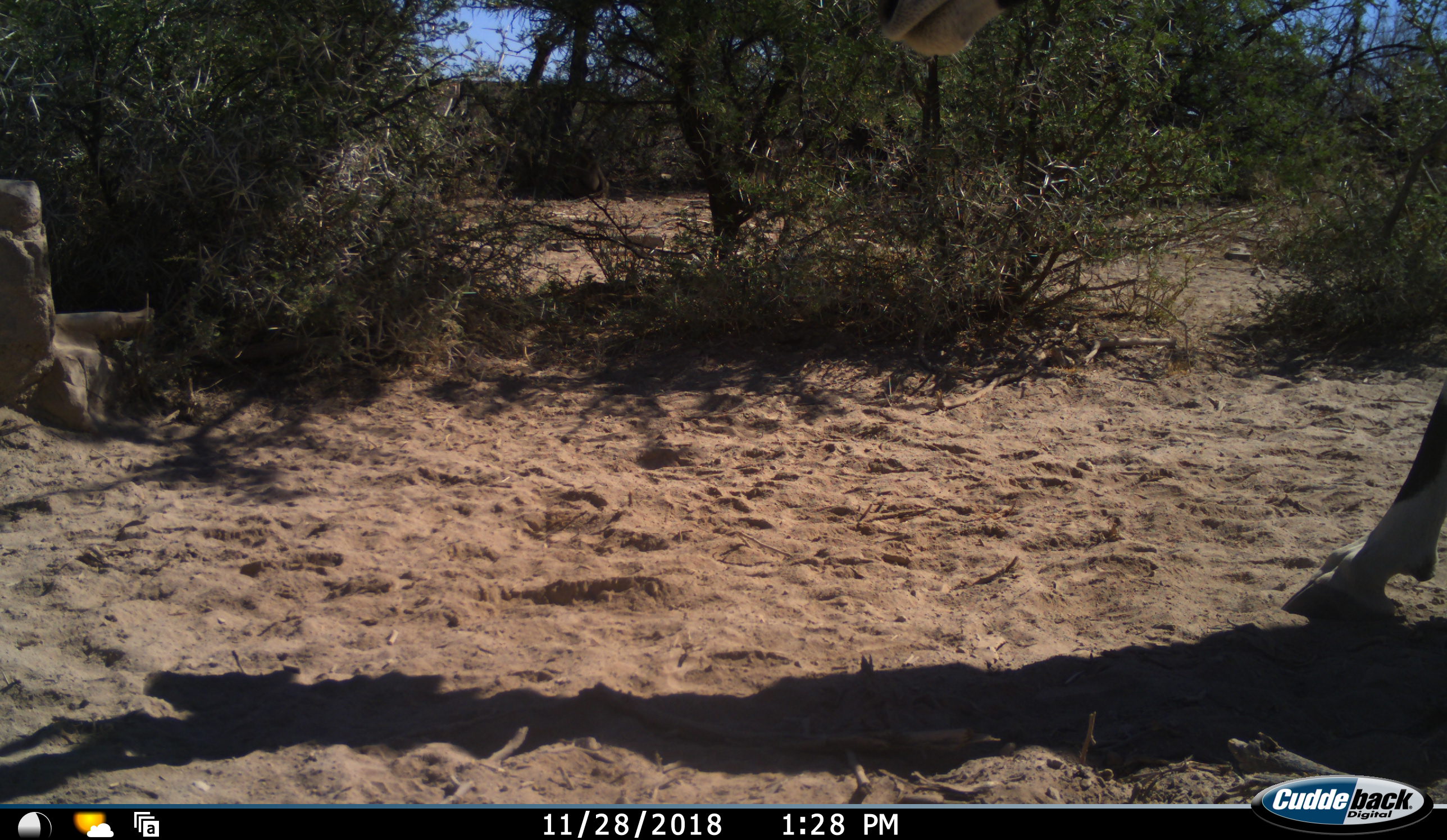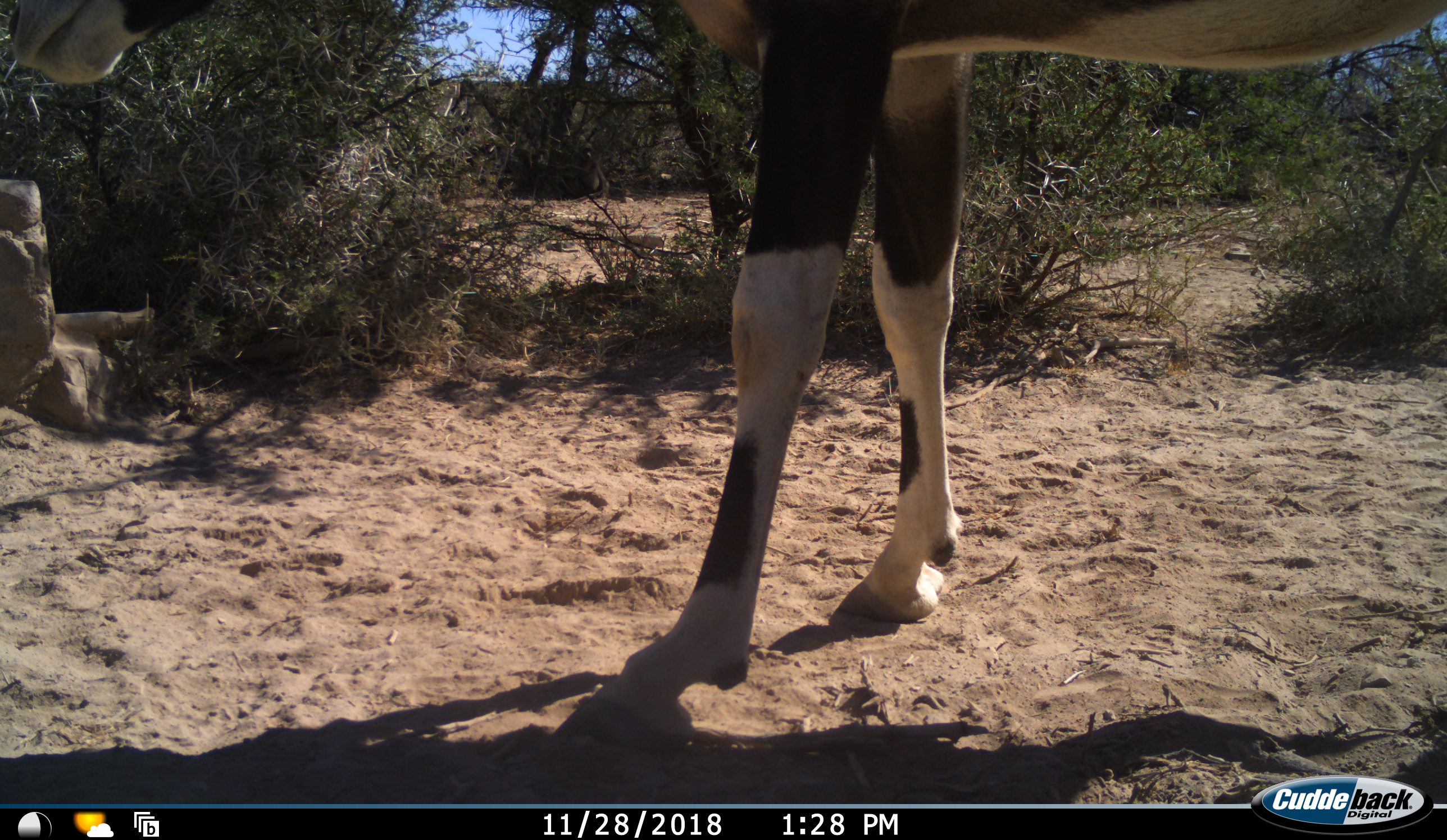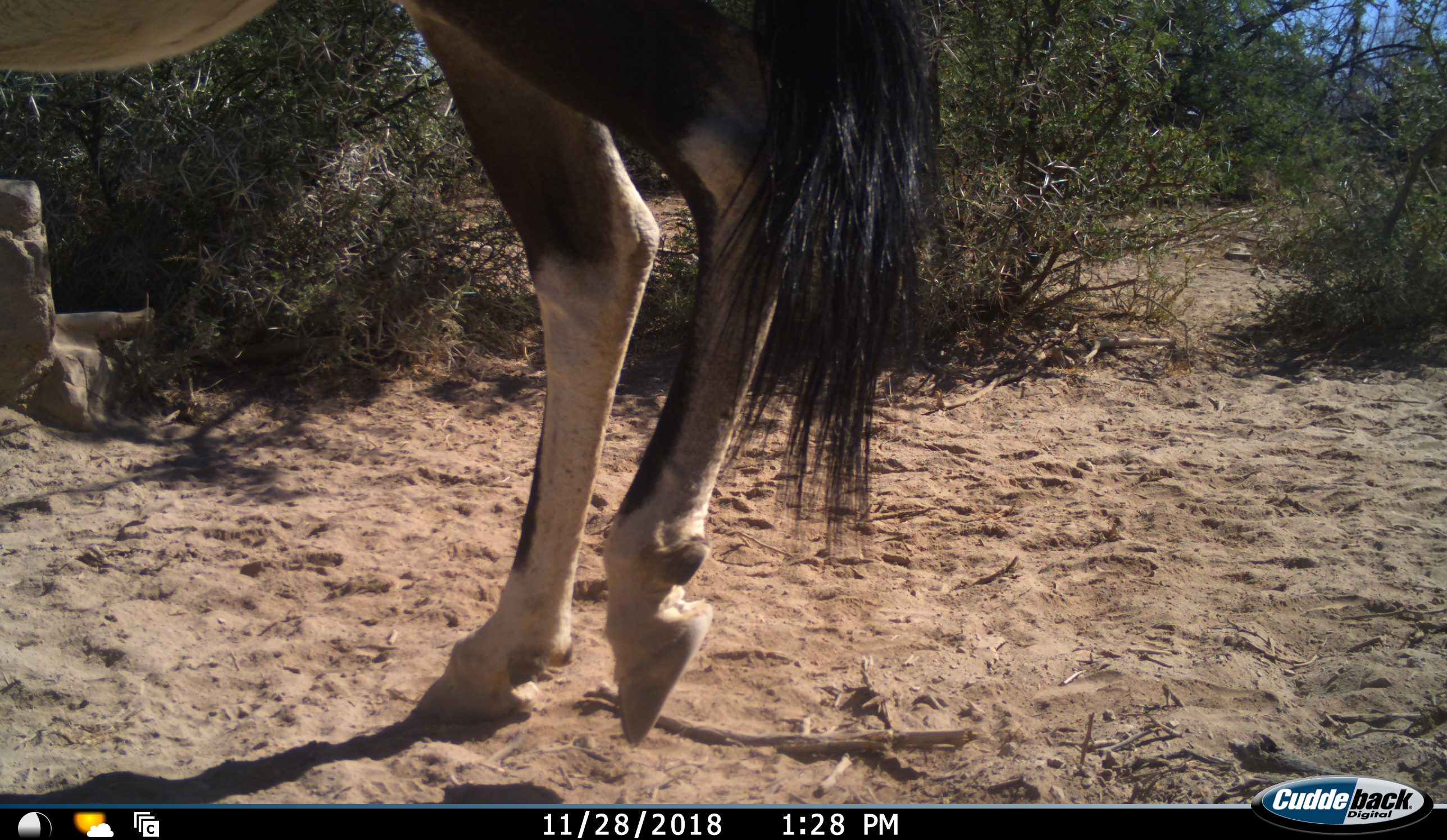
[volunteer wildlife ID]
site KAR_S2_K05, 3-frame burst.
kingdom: Animalia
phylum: Chordata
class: Mammalia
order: Artiodactyla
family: Bovidae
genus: Oryx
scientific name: Oryx gazella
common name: gemsbok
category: oryx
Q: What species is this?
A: Oryx (gemsbok) (Oryx gazella).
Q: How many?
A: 1.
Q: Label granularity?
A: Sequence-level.